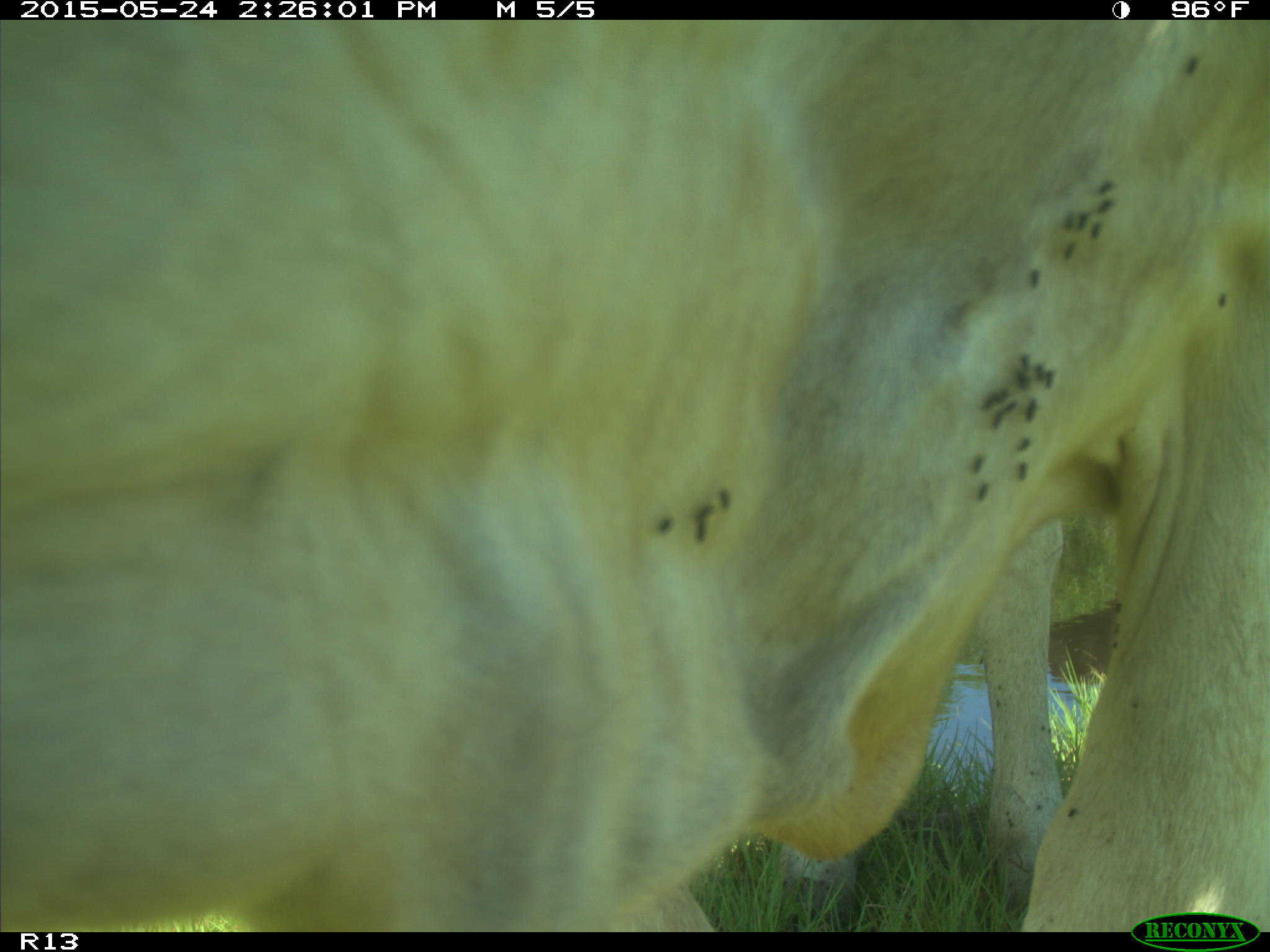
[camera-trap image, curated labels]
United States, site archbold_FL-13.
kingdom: Animalia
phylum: Chordata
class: Mammalia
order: Artiodactyla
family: Bovidae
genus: Bos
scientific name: Bos taurus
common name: domestic cow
Bos taurus (domestic cow).